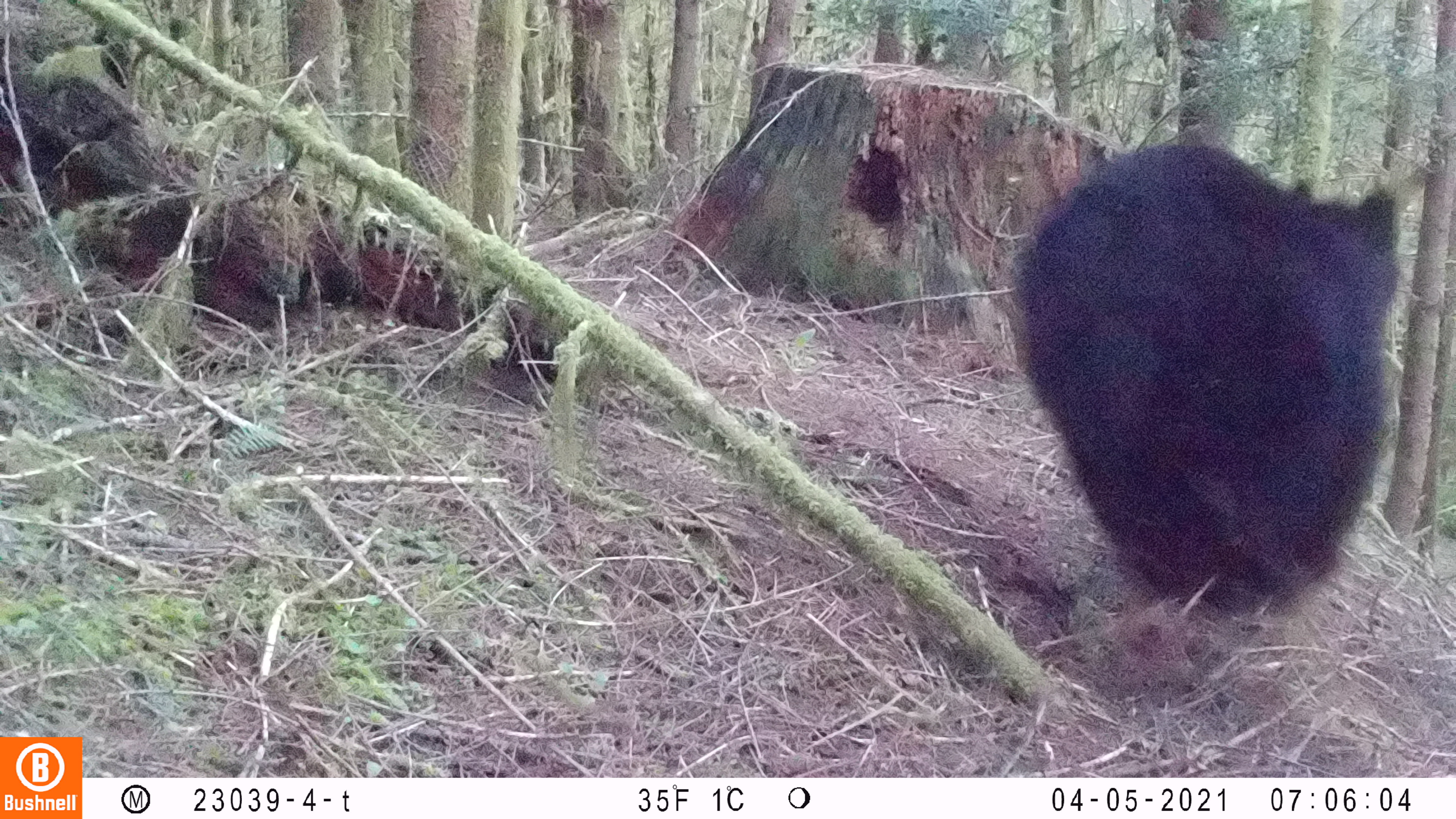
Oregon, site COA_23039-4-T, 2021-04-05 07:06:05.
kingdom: Animalia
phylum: Chordata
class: Mammalia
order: Carnivora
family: Ursidae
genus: Ursus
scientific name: Ursus americanus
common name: american black bear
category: black bear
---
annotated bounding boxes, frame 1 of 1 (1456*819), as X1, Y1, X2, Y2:
black bear: 991, 122, 1426, 668